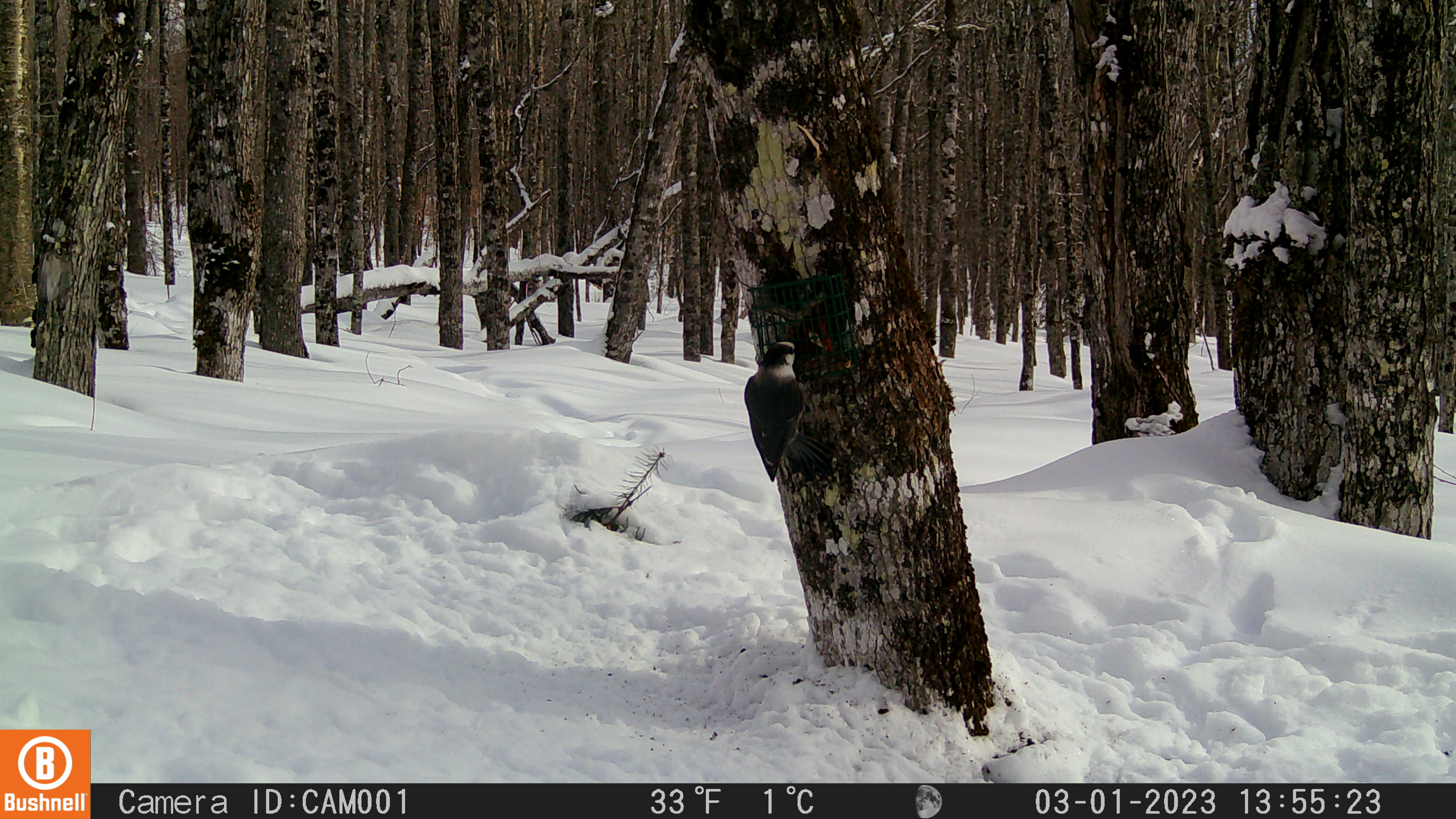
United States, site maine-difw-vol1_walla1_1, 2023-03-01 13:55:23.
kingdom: Animalia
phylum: Chordata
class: Aves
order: Passeriformes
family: Corvidae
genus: Perisoreus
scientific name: Perisoreus canadensis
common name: canada jay